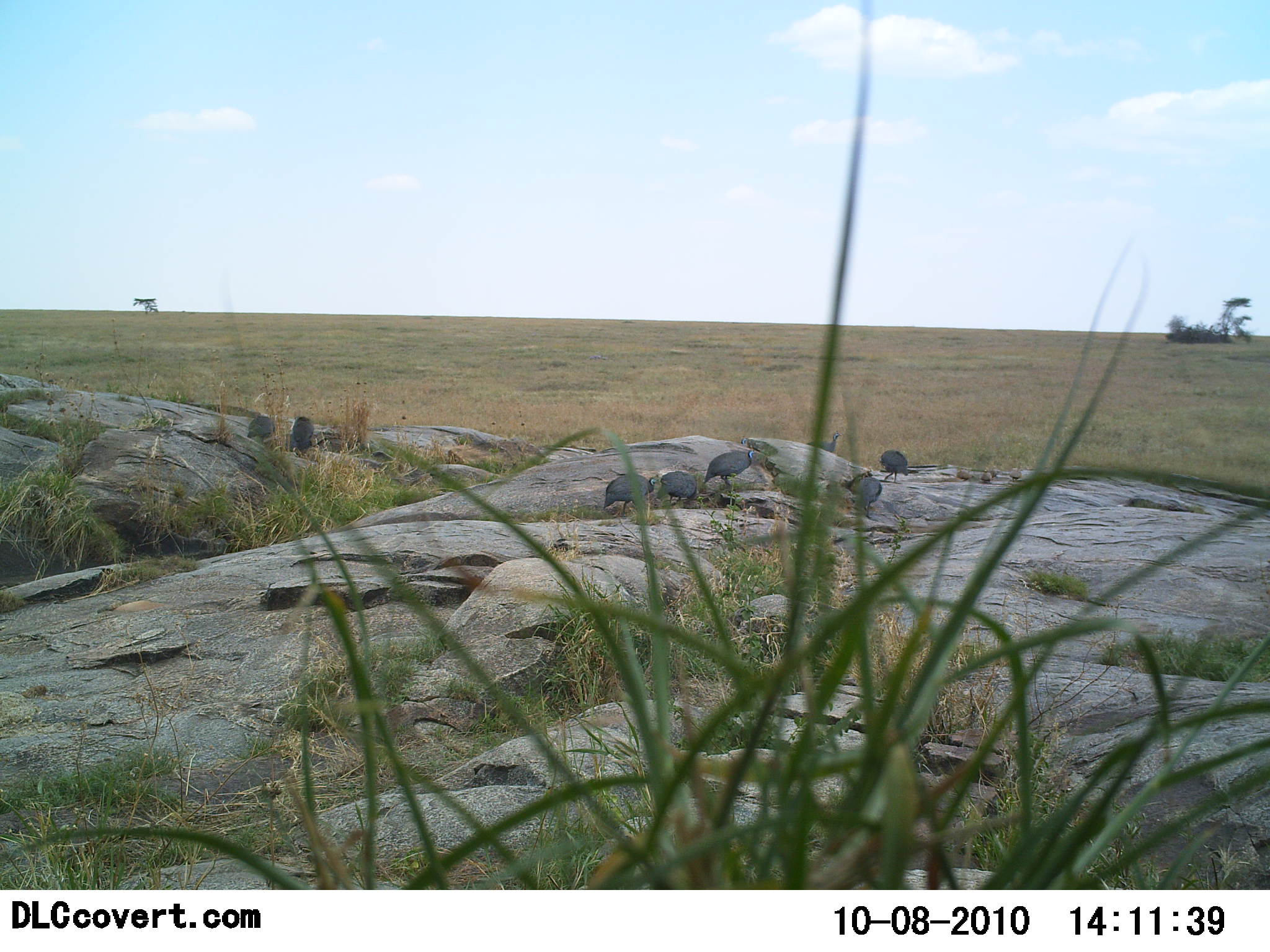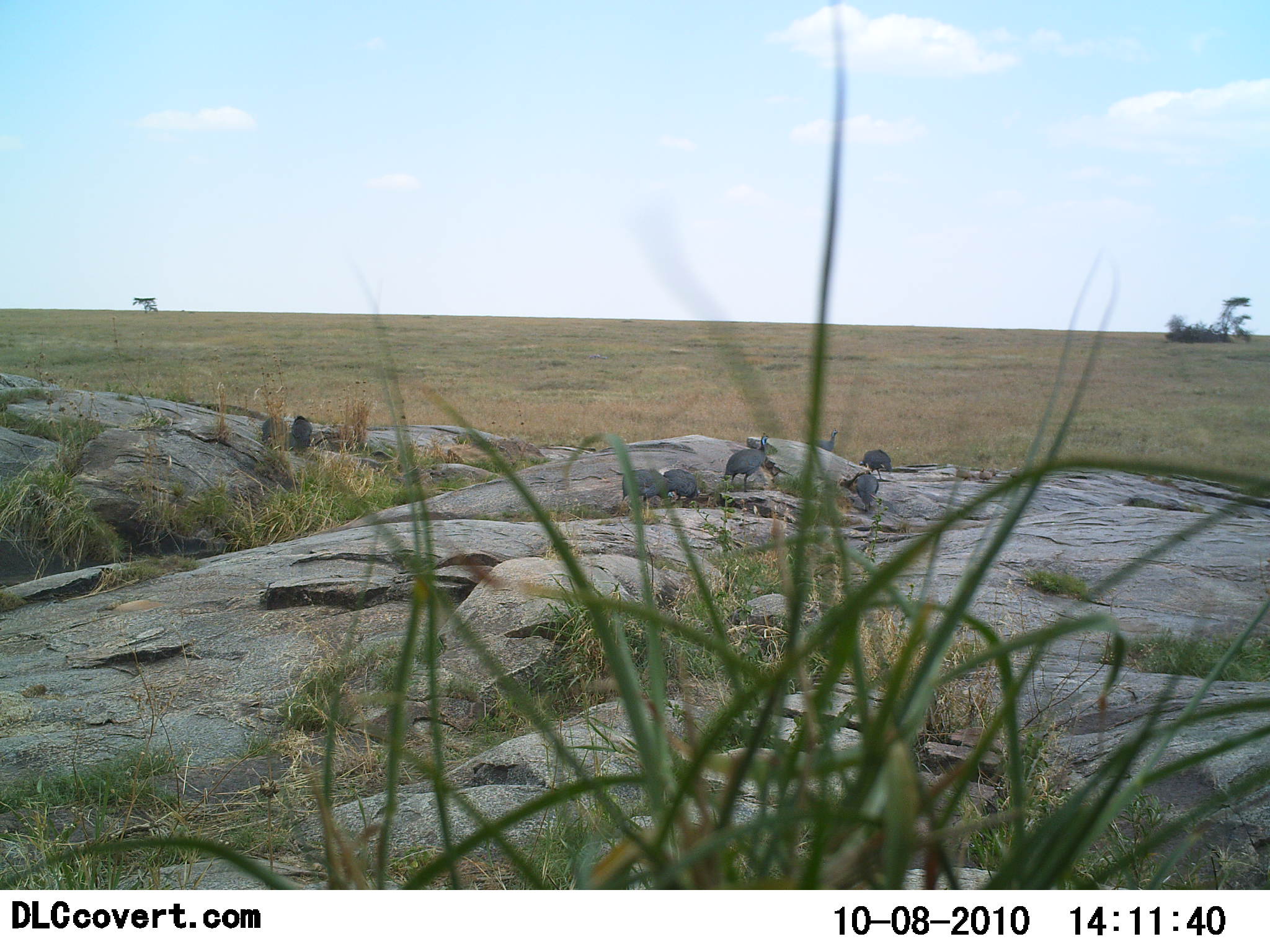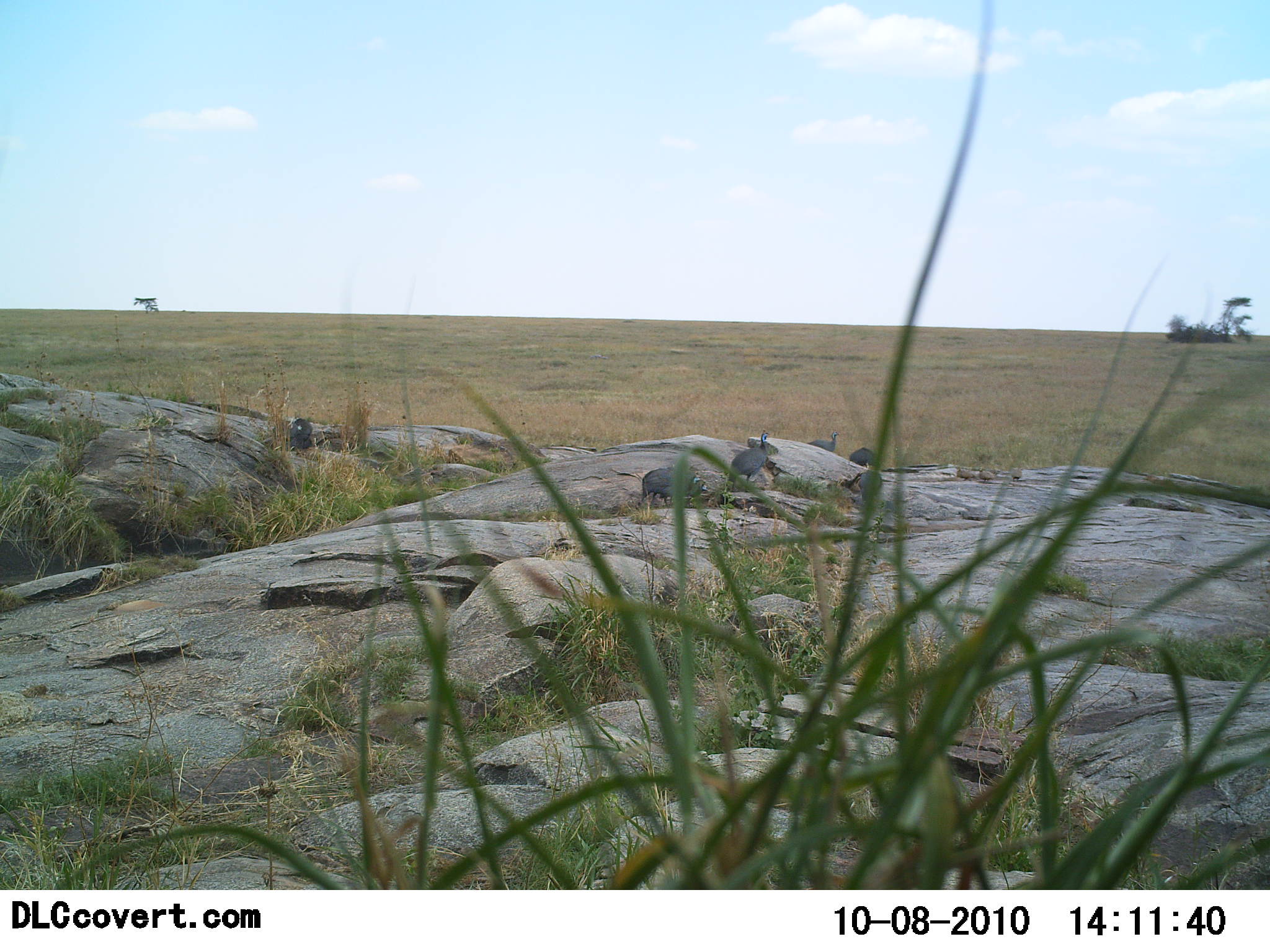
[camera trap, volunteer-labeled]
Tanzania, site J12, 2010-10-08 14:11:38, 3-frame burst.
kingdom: Animalia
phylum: Chordata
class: Aves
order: Galliformes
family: Numididae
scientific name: Numididae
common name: guinea fowl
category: guineafowl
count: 7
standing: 31%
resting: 0%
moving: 62%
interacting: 0%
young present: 0%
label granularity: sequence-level